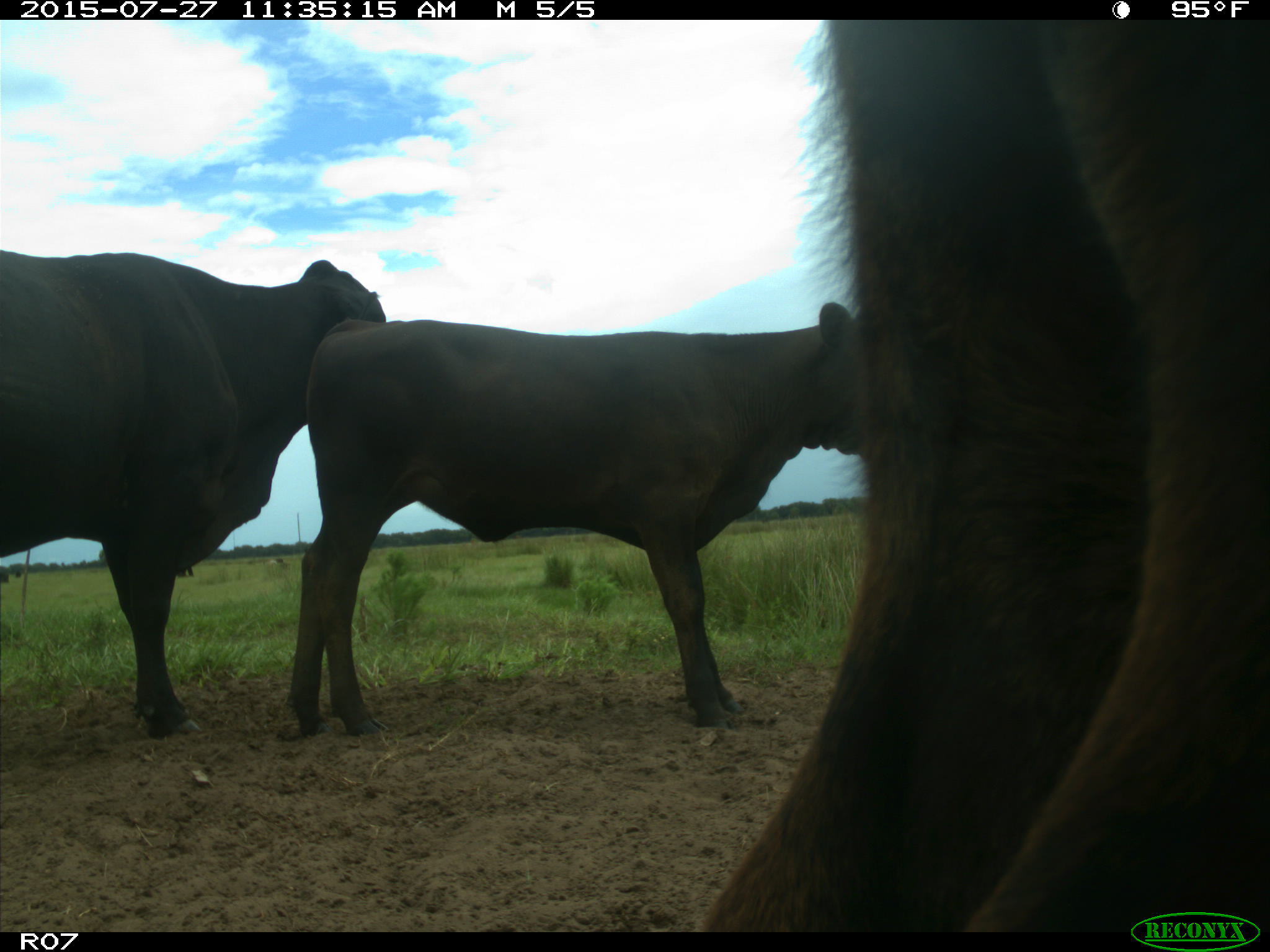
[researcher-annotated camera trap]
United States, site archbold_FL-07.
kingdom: Animalia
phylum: Chordata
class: Mammalia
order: Artiodactyla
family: Bovidae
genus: Bos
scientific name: Bos taurus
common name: domestic cow